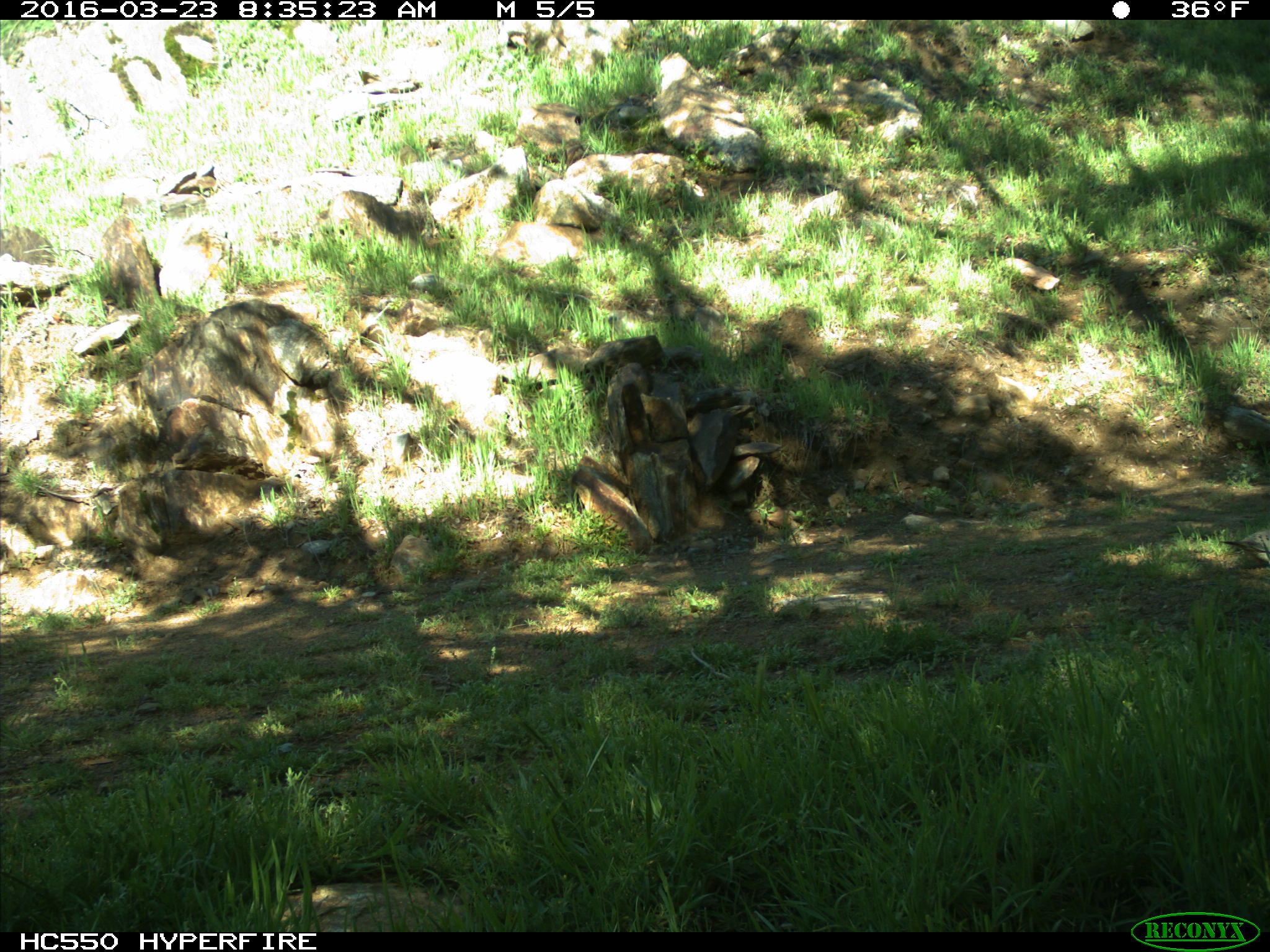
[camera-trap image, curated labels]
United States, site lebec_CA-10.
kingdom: Animalia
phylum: Chordata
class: Aves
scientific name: Aves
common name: birds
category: unidentified bird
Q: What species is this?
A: Unidentified bird (birds) (Aves).